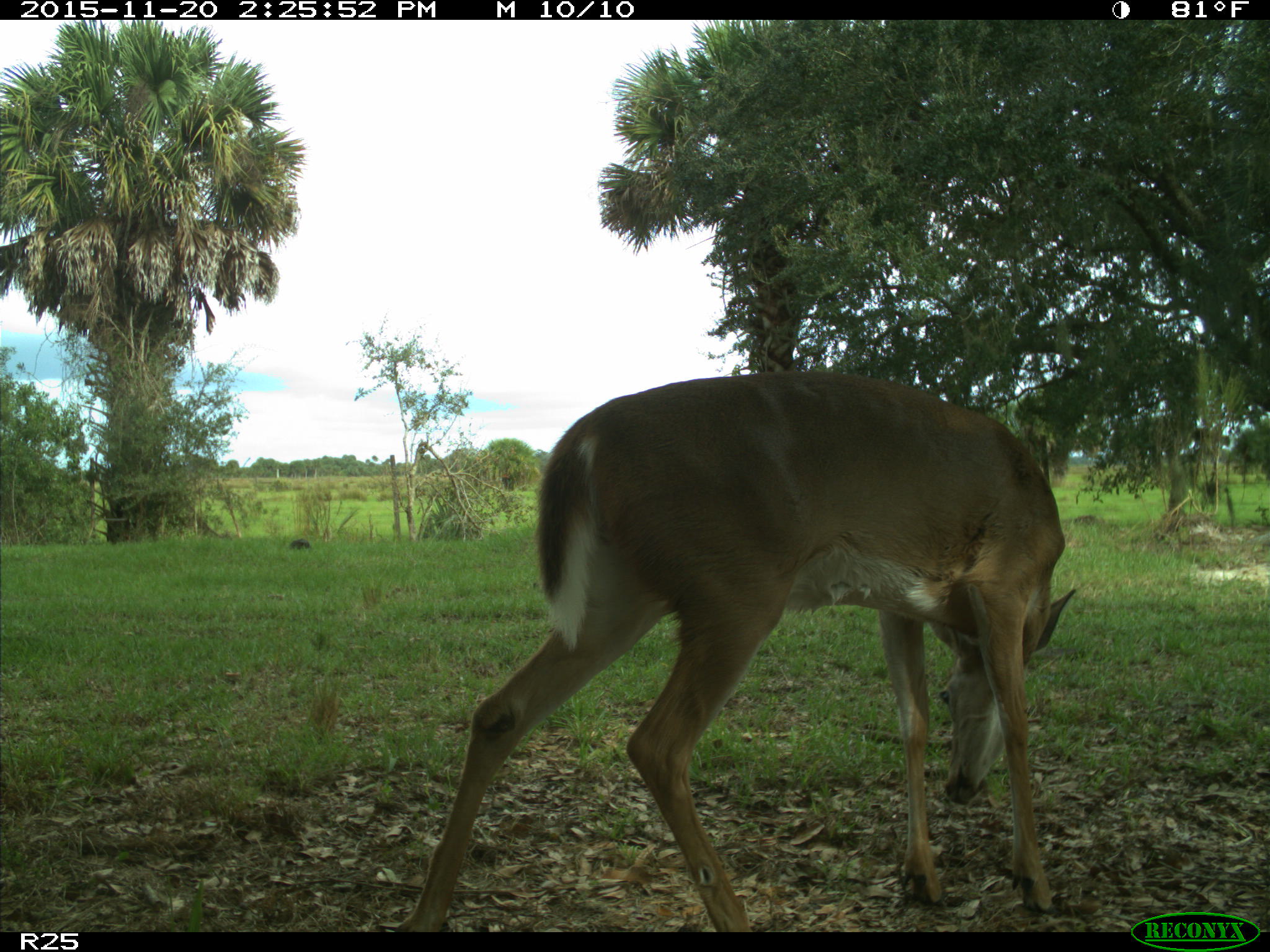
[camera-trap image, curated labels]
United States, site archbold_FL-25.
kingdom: Animalia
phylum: Chordata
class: Mammalia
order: Artiodactyla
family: Cervidae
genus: Odocoileus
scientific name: Odocoileus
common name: deer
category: unidentified deer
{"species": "unidentified deer (deer) (Odocoileus)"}